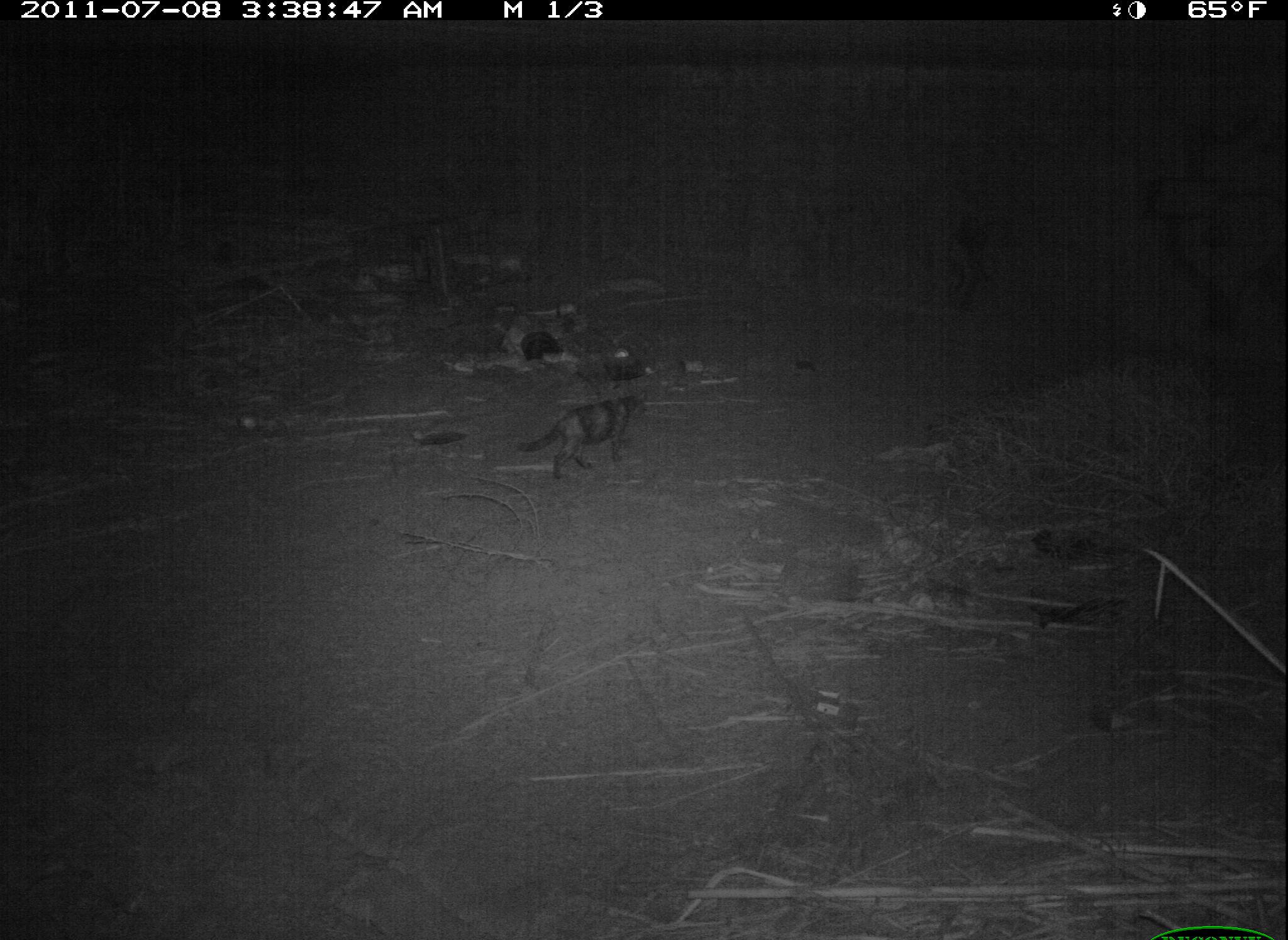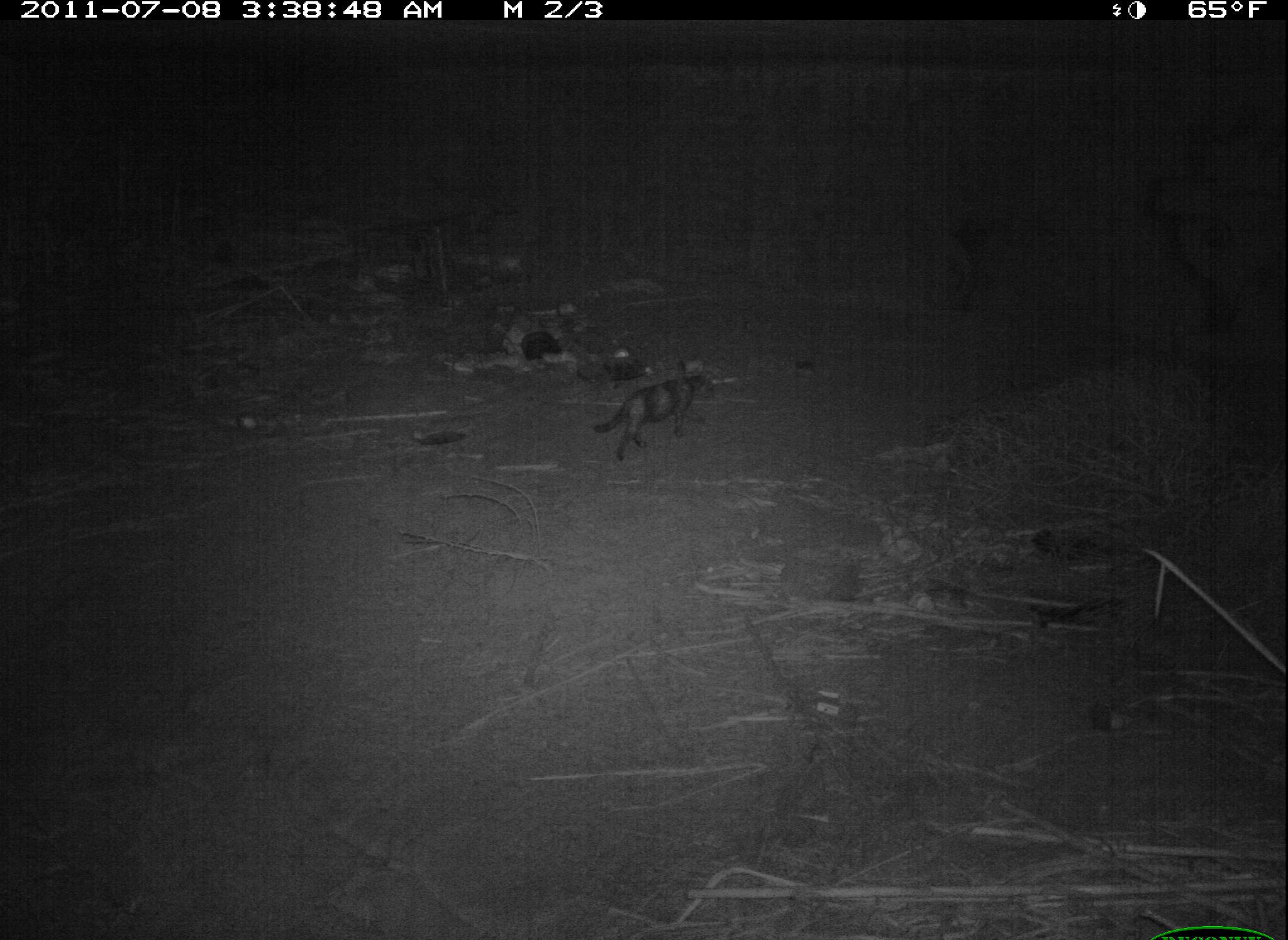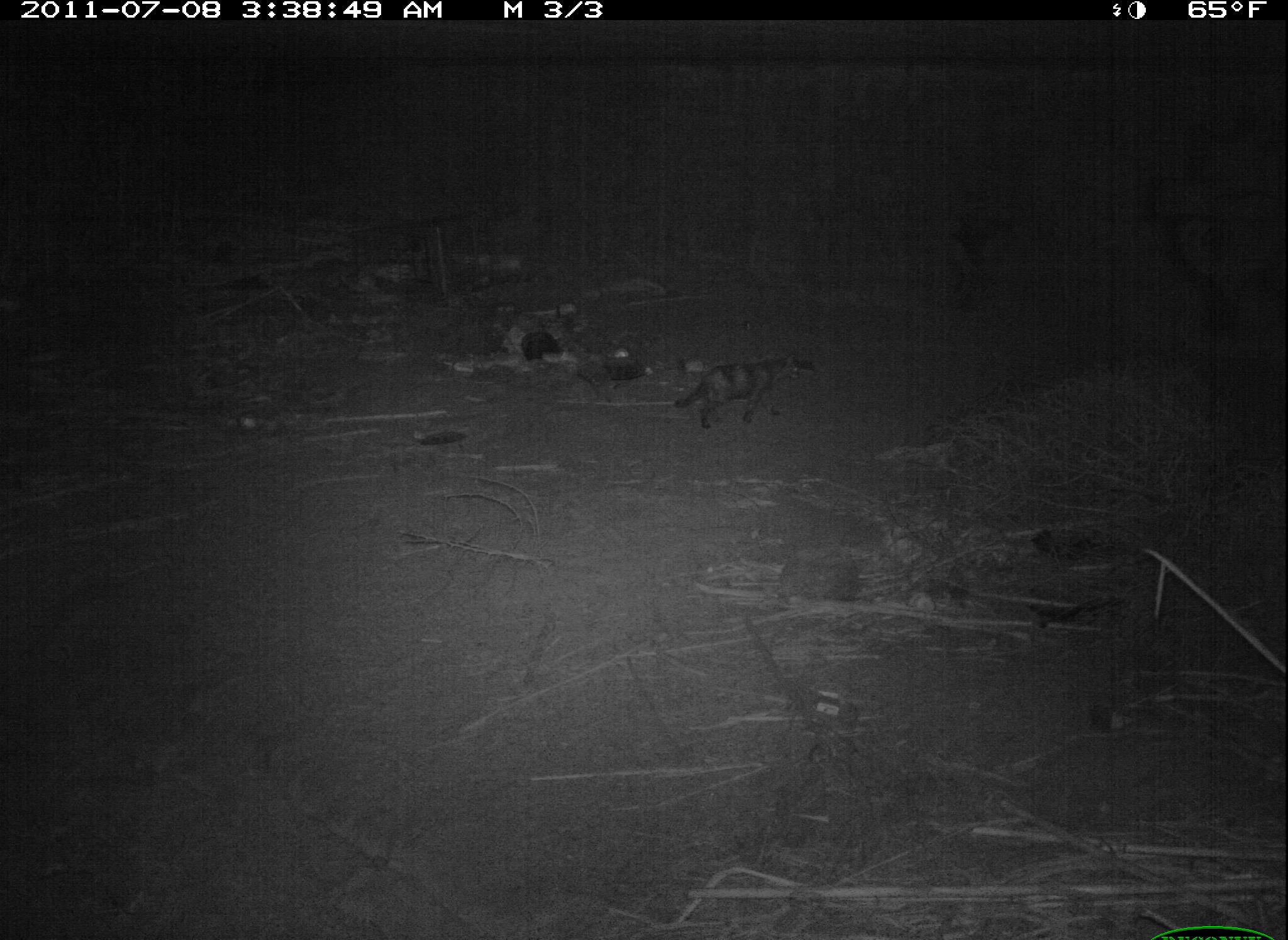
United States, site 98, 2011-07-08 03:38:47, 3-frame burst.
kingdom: Animalia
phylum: Chordata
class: Mammalia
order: Carnivora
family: Felidae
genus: Felis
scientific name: Felis catus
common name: cat